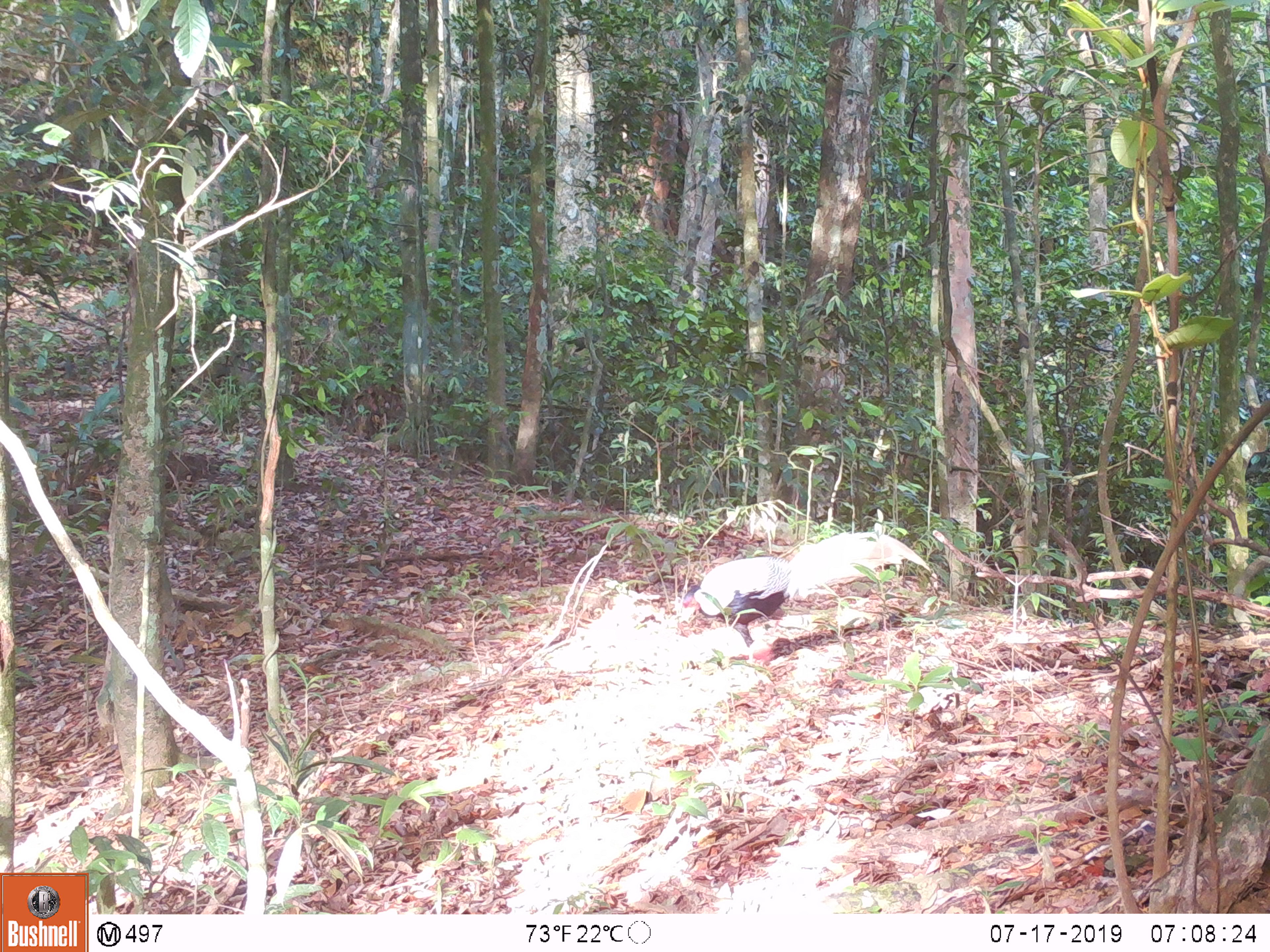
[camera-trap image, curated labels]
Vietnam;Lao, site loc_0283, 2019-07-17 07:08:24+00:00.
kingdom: Animalia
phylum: Chordata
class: Aves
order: Galliformes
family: Phasianidae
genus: Lophura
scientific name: Lophura nycthemera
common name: silver pheasant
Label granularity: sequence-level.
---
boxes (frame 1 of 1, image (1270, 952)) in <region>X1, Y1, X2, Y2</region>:
silver pheasant: <region>681, 532, 931, 664</region>